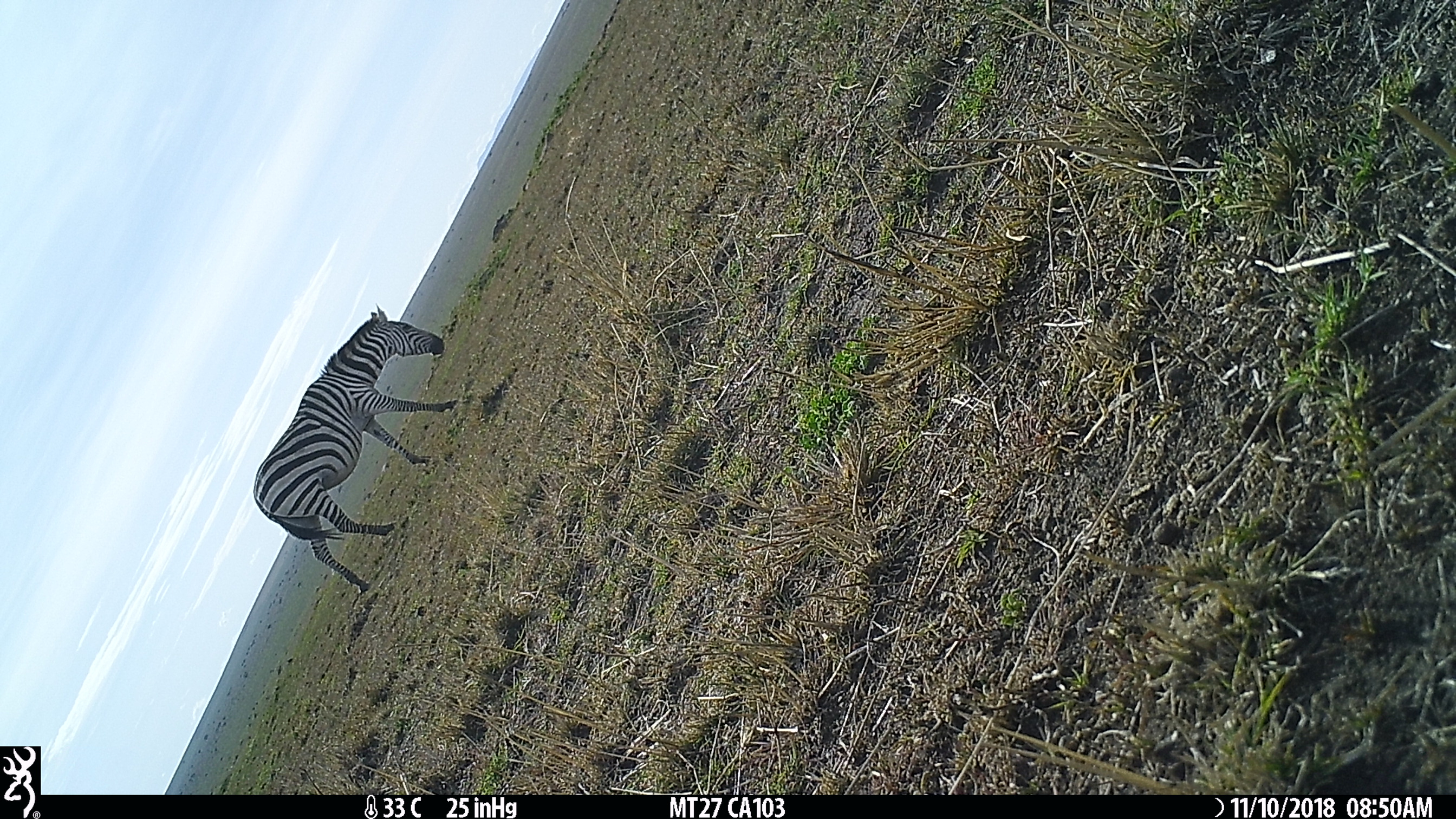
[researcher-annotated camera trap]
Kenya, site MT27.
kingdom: Animalia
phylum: Chordata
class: Mammalia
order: Perissodactyla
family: Equidae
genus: Equus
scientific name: Equus quagga burchellii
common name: burchell's zebra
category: zebra